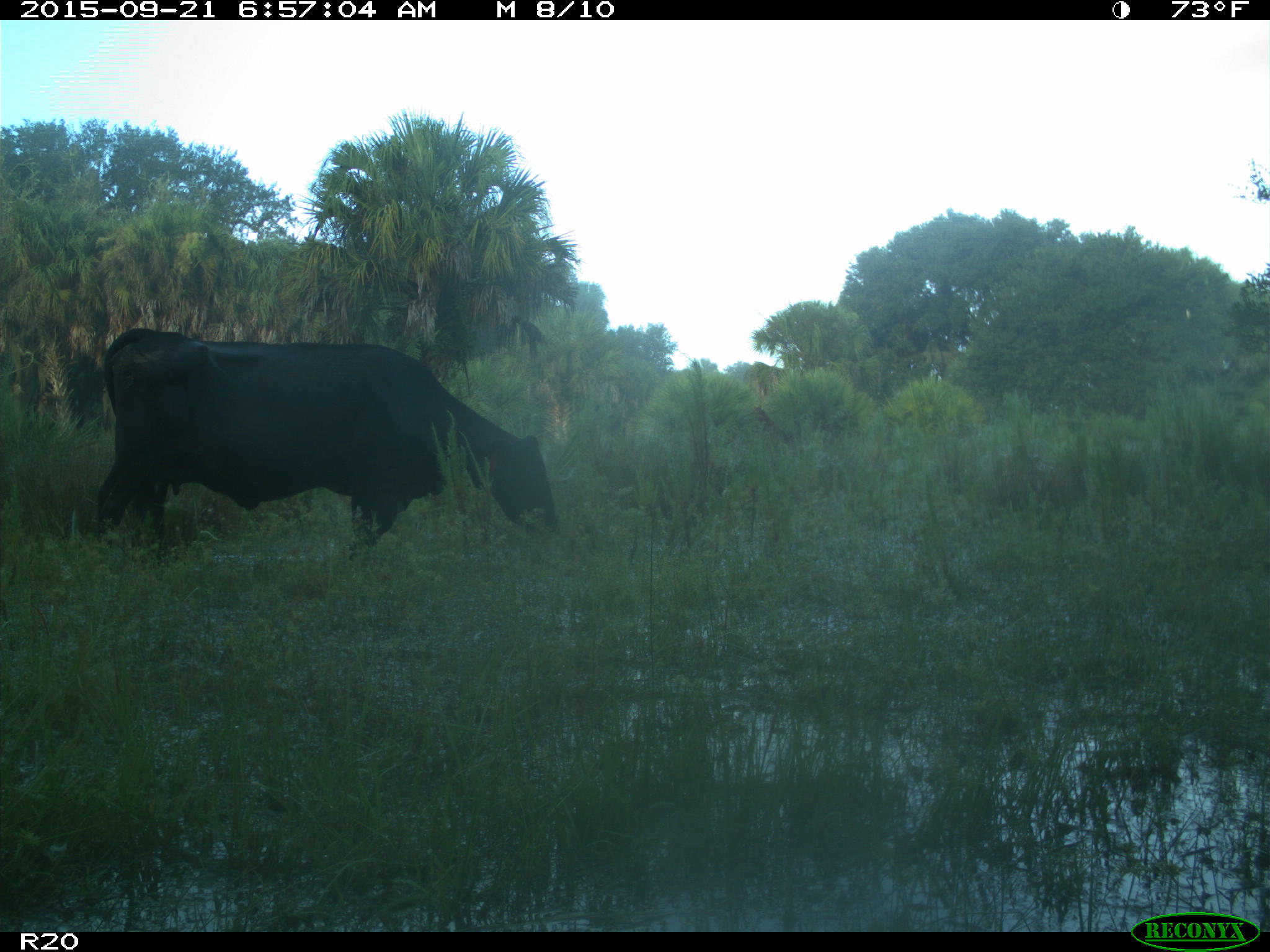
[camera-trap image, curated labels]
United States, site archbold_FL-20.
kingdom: Animalia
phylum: Chordata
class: Mammalia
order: Artiodactyla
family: Bovidae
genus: Bos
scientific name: Bos taurus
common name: domestic cow